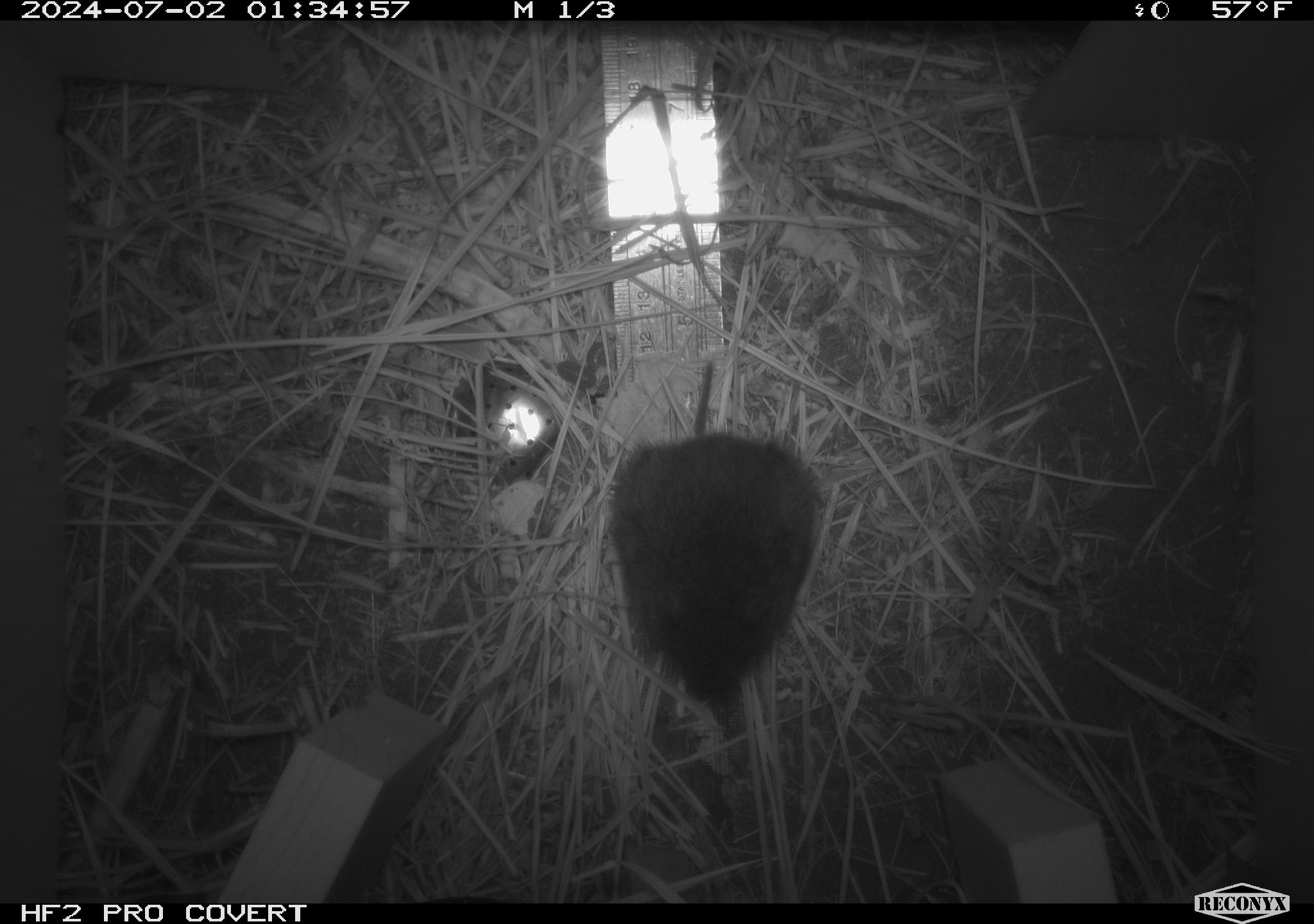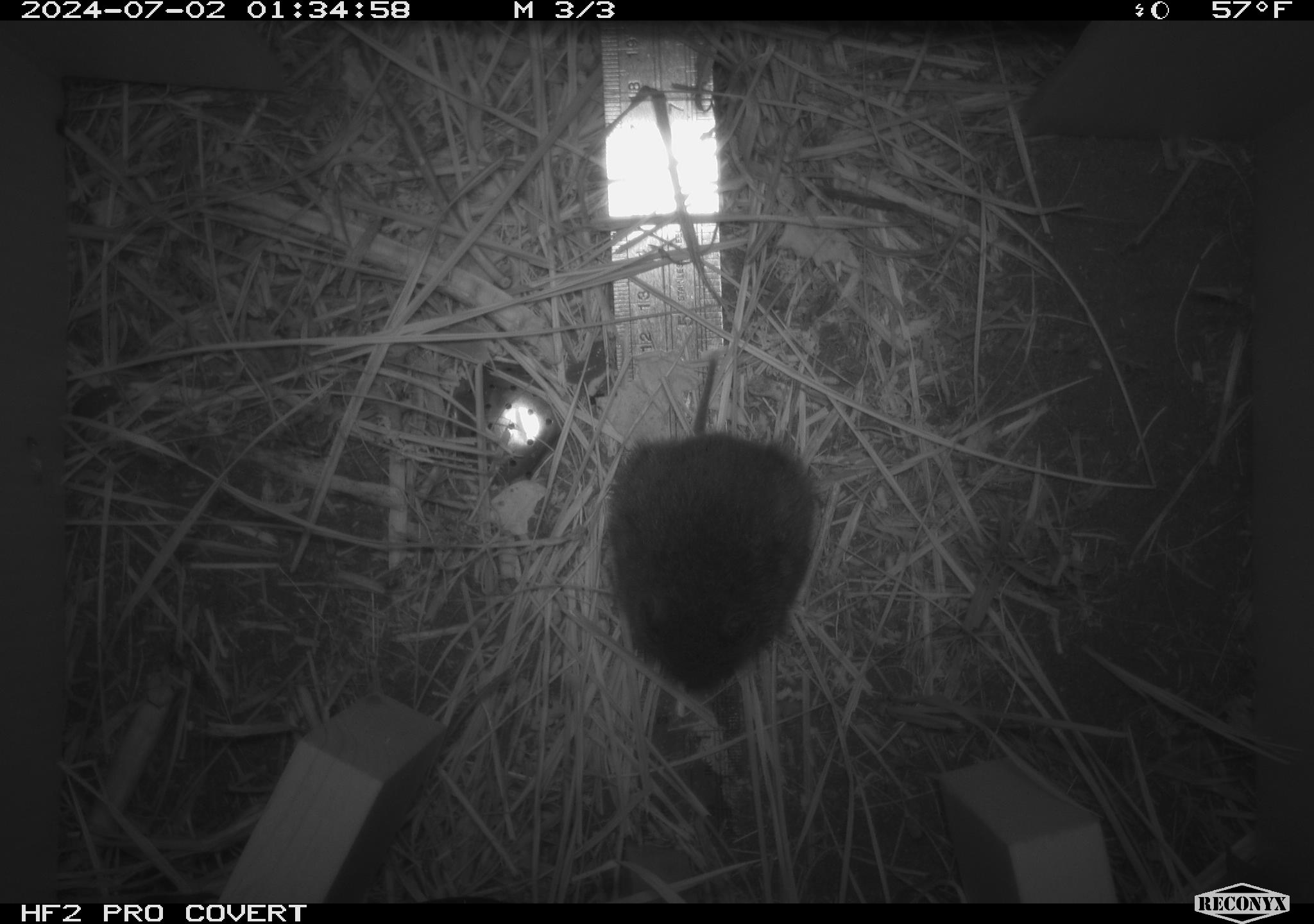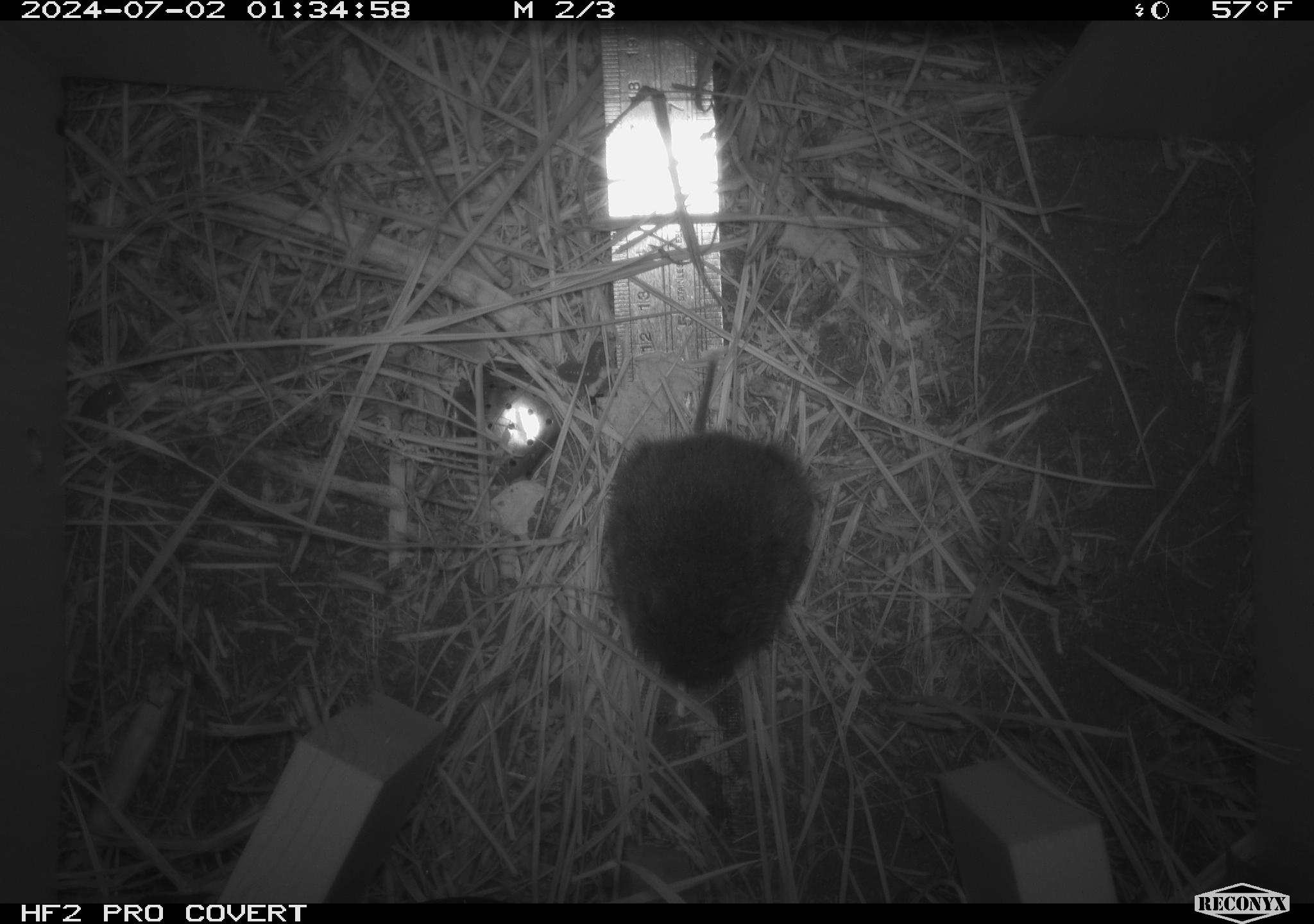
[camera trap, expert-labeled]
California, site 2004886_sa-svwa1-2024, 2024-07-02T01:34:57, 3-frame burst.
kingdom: Animalia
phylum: Chordata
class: Mammalia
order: Rodentia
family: Cricetidae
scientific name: Arvicolinae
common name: voles, lemmings, and muskrats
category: arvicolinae subfamily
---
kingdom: Animalia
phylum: Arthropoda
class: Malacostraca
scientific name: Malacostraca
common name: amphipods, crabs, isopods, krill, lobsters and shrimps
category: malacostracan